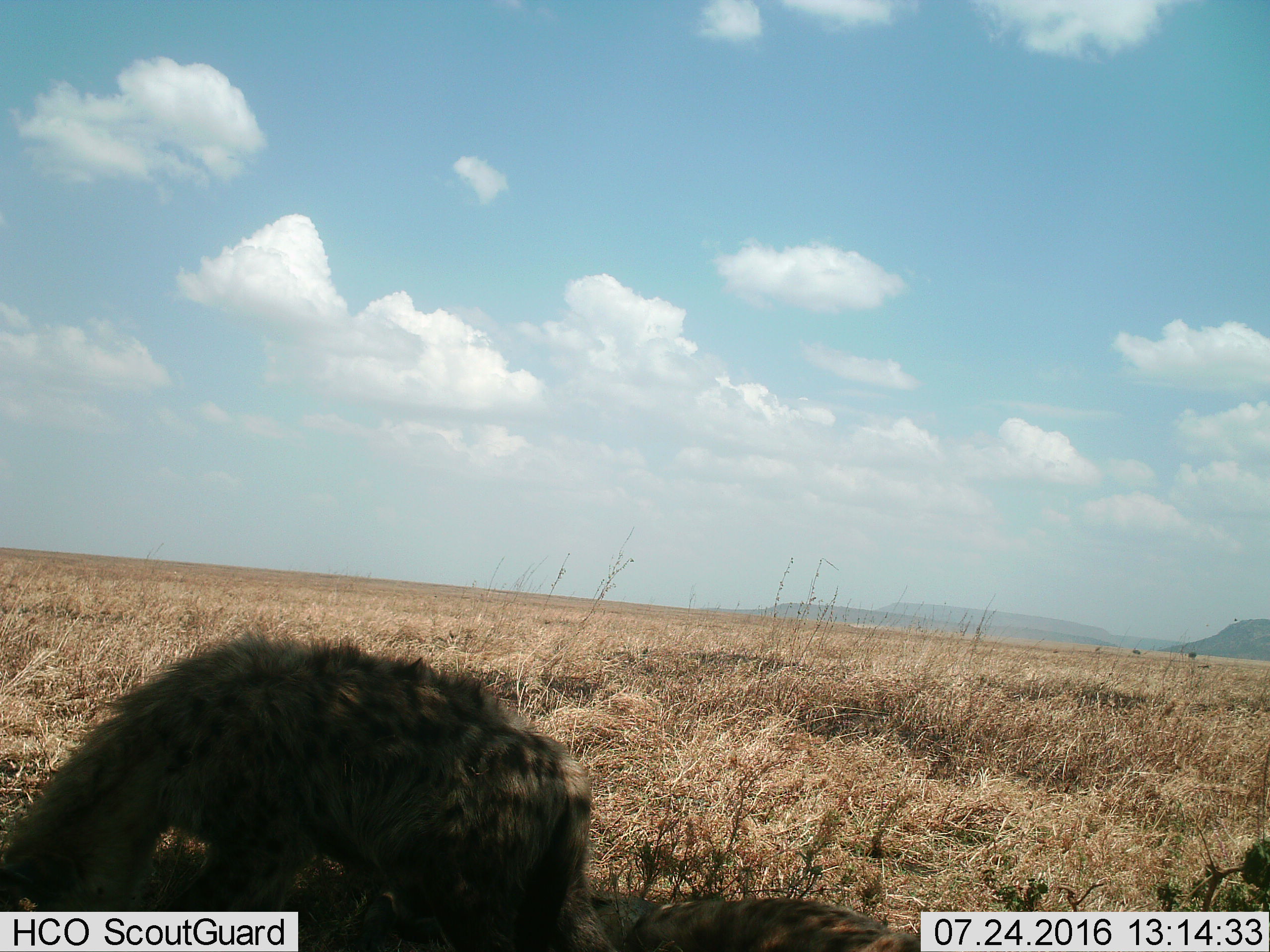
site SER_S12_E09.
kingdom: Animalia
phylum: Chordata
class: Mammalia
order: Carnivora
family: Hyaenidae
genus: Crocuta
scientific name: Crocuta crocuta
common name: spotted hyena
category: hyenaspotted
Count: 2.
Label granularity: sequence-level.